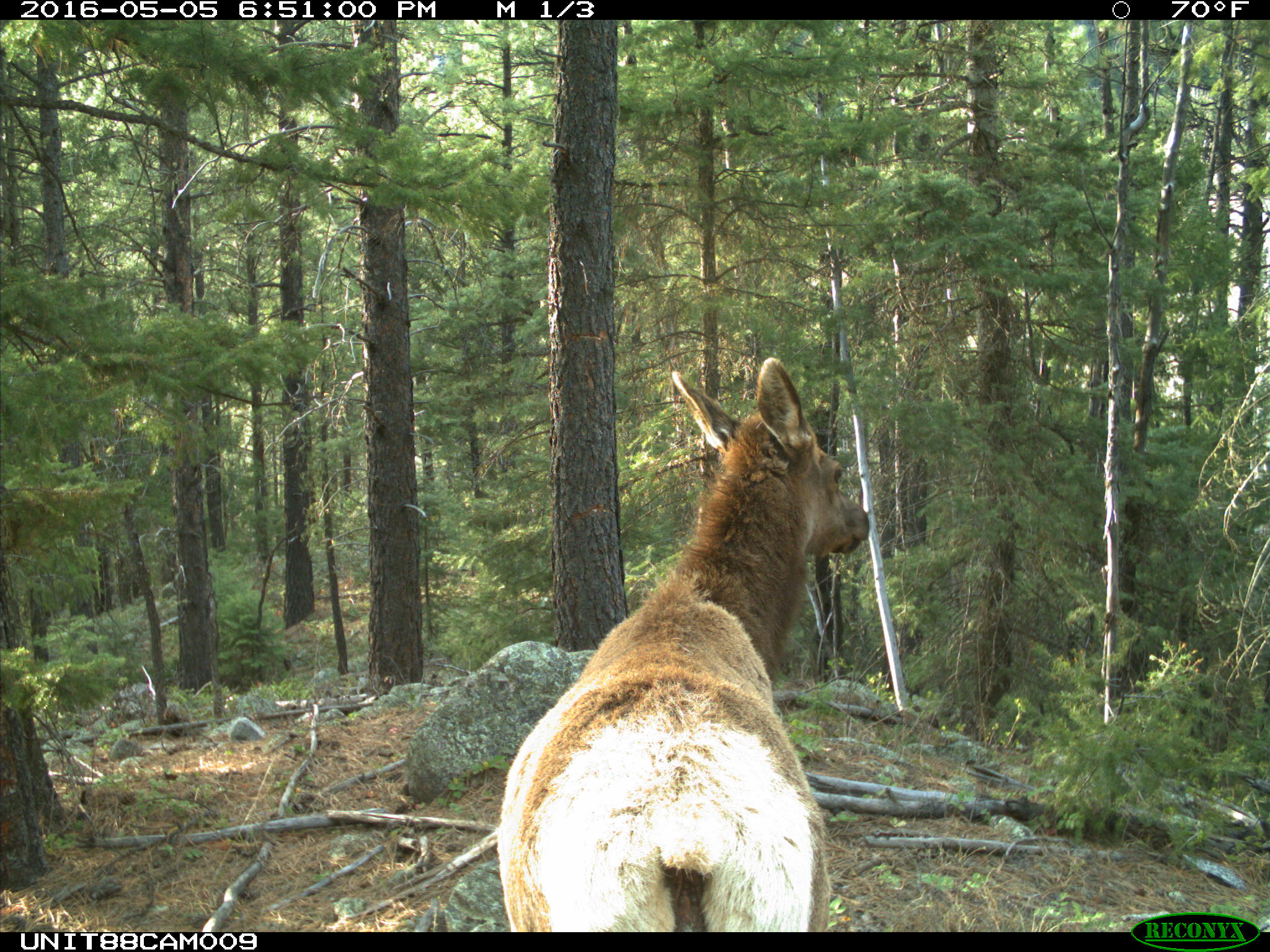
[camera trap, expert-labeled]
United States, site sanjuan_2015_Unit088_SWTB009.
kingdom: Animalia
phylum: Chordata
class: Mammalia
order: Artiodactyla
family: Cervidae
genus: Cervus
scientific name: Cervus elaphus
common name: red deer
Cervus elaphus (red deer).